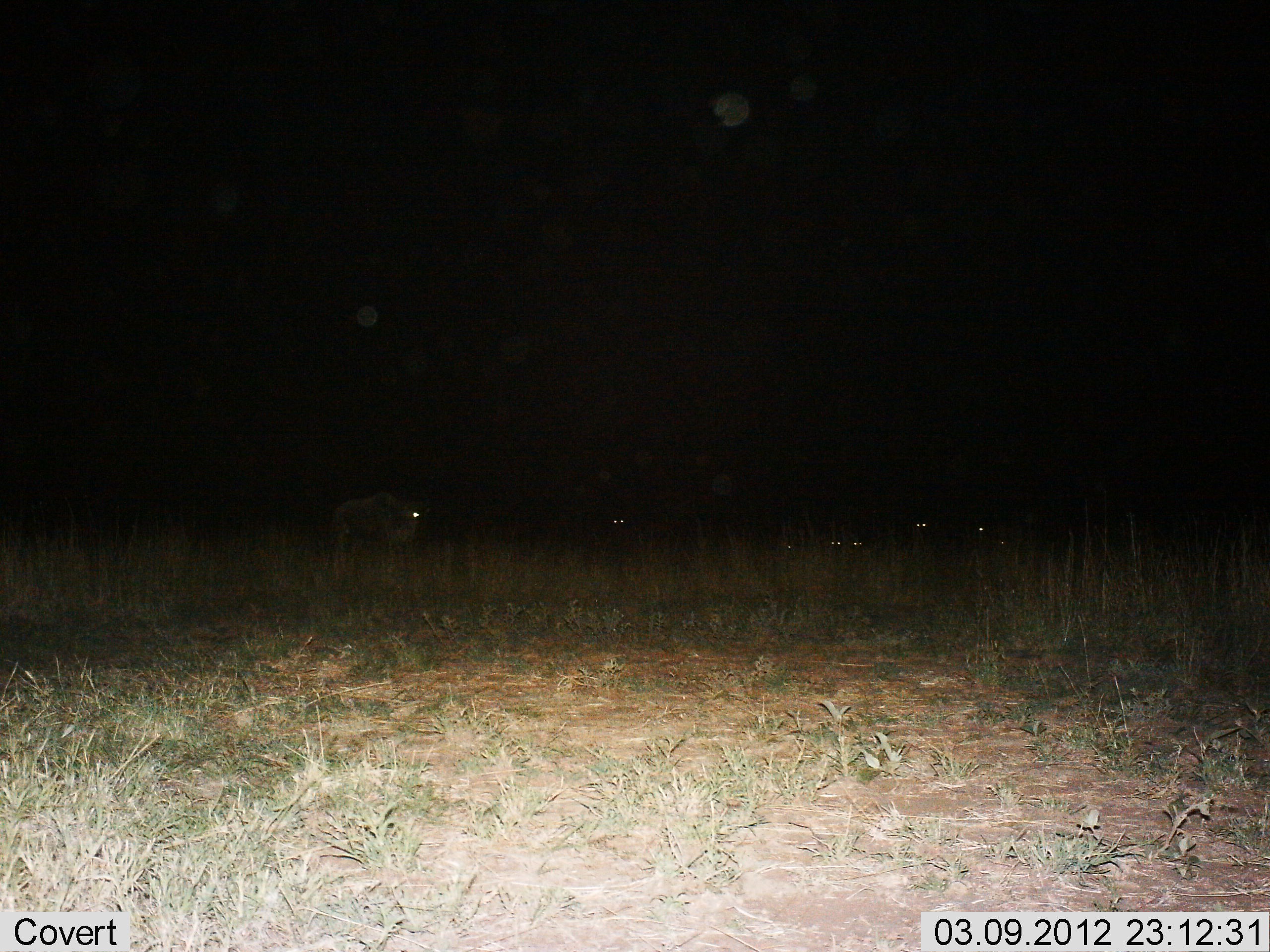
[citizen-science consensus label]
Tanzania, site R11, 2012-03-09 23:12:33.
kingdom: Animalia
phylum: Chordata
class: Mammalia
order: Artiodactyla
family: Bovidae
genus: Connochaetes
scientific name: Connochaetes taurinus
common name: blue wildebeest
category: wildebeest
Wildebeest (blue wildebeest) (Connochaetes taurinus), count 7. Behavior (volunteer vote fractions): standing 88%, resting 50%, moving 0%, interacting 0%. Young present (vote fraction): 0%. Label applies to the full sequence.